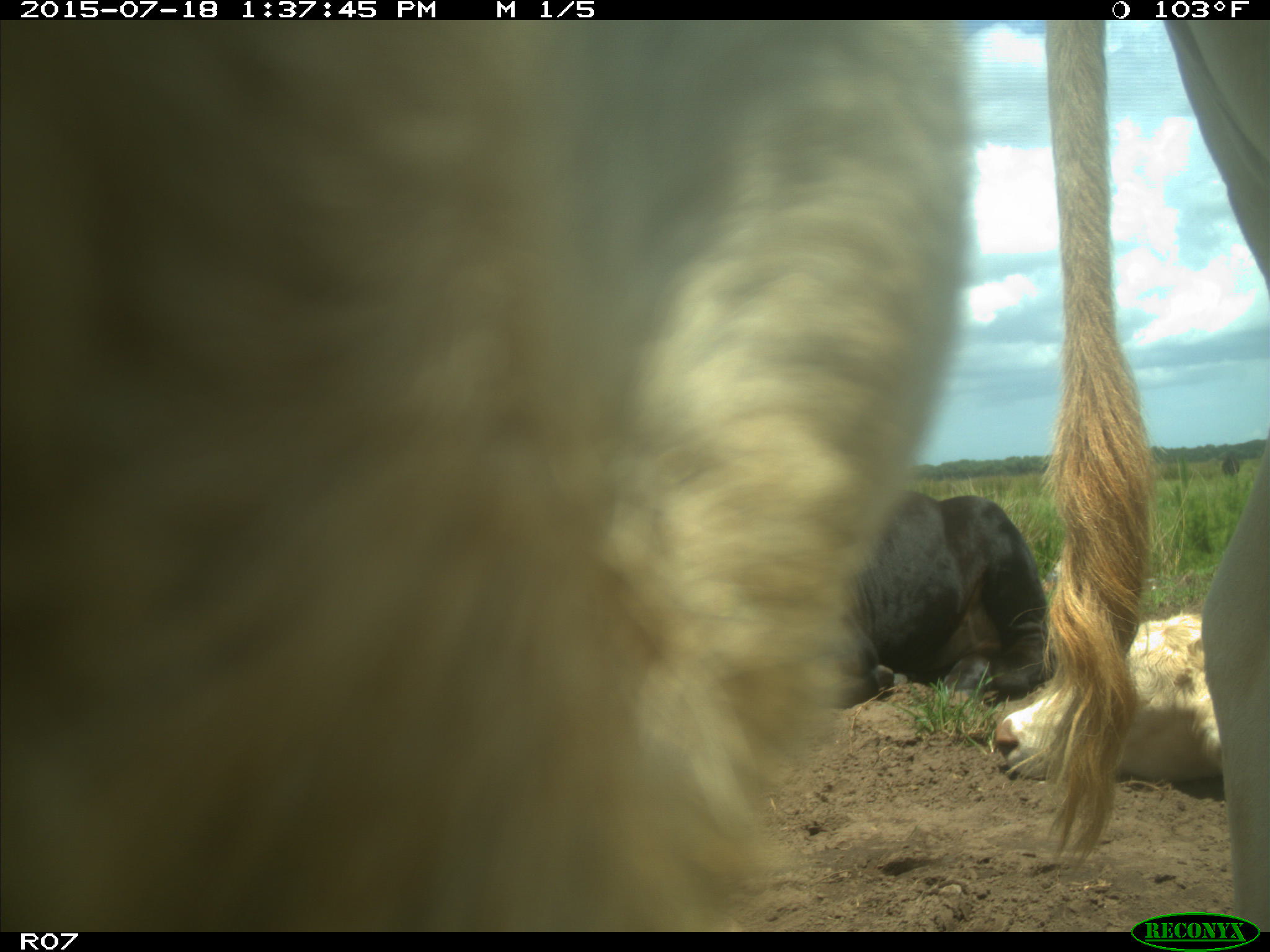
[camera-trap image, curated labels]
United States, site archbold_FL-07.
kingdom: Animalia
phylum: Chordata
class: Mammalia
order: Artiodactyla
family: Bovidae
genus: Bos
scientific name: Bos taurus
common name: domestic cow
Bos taurus (domestic cow).